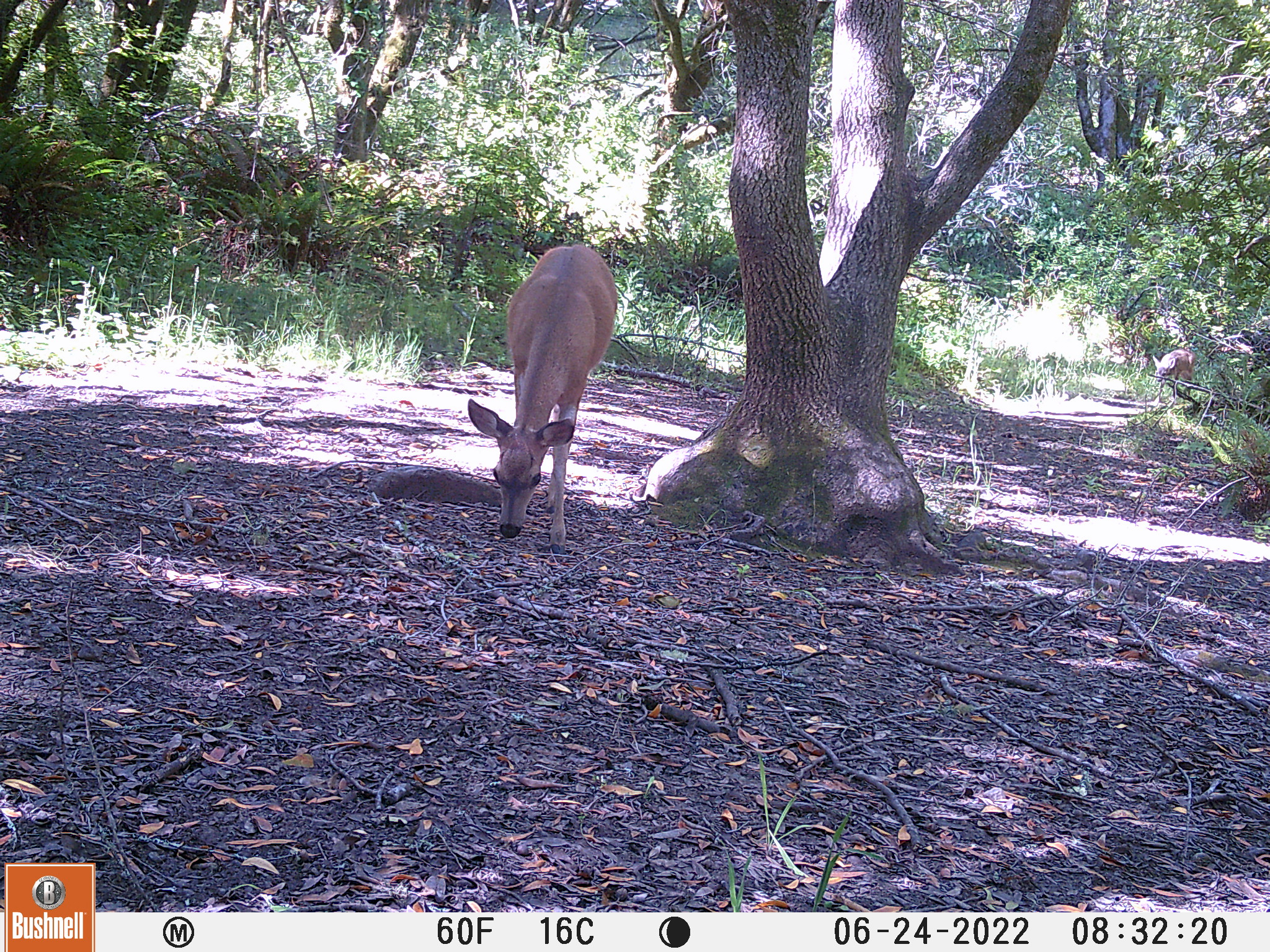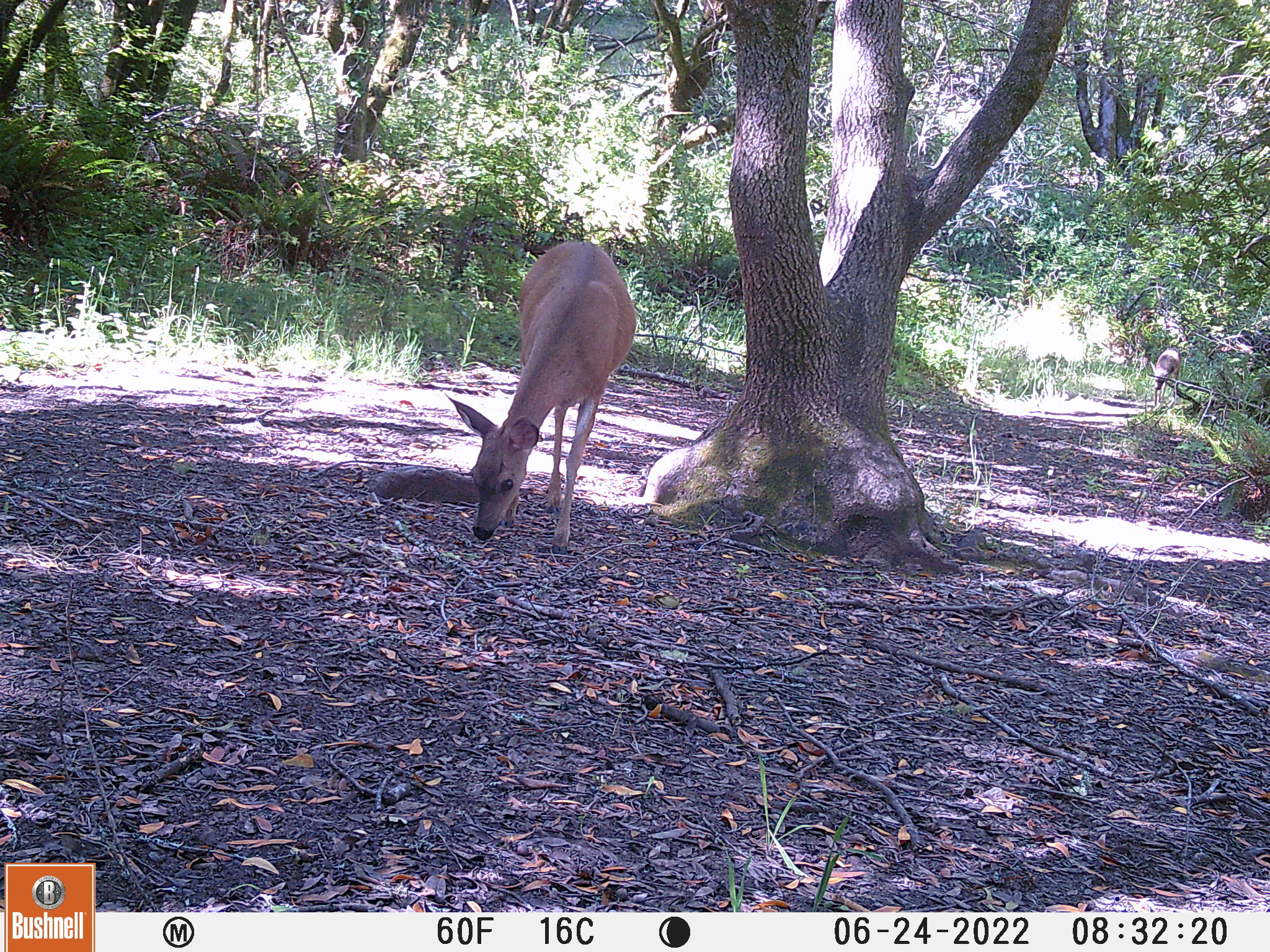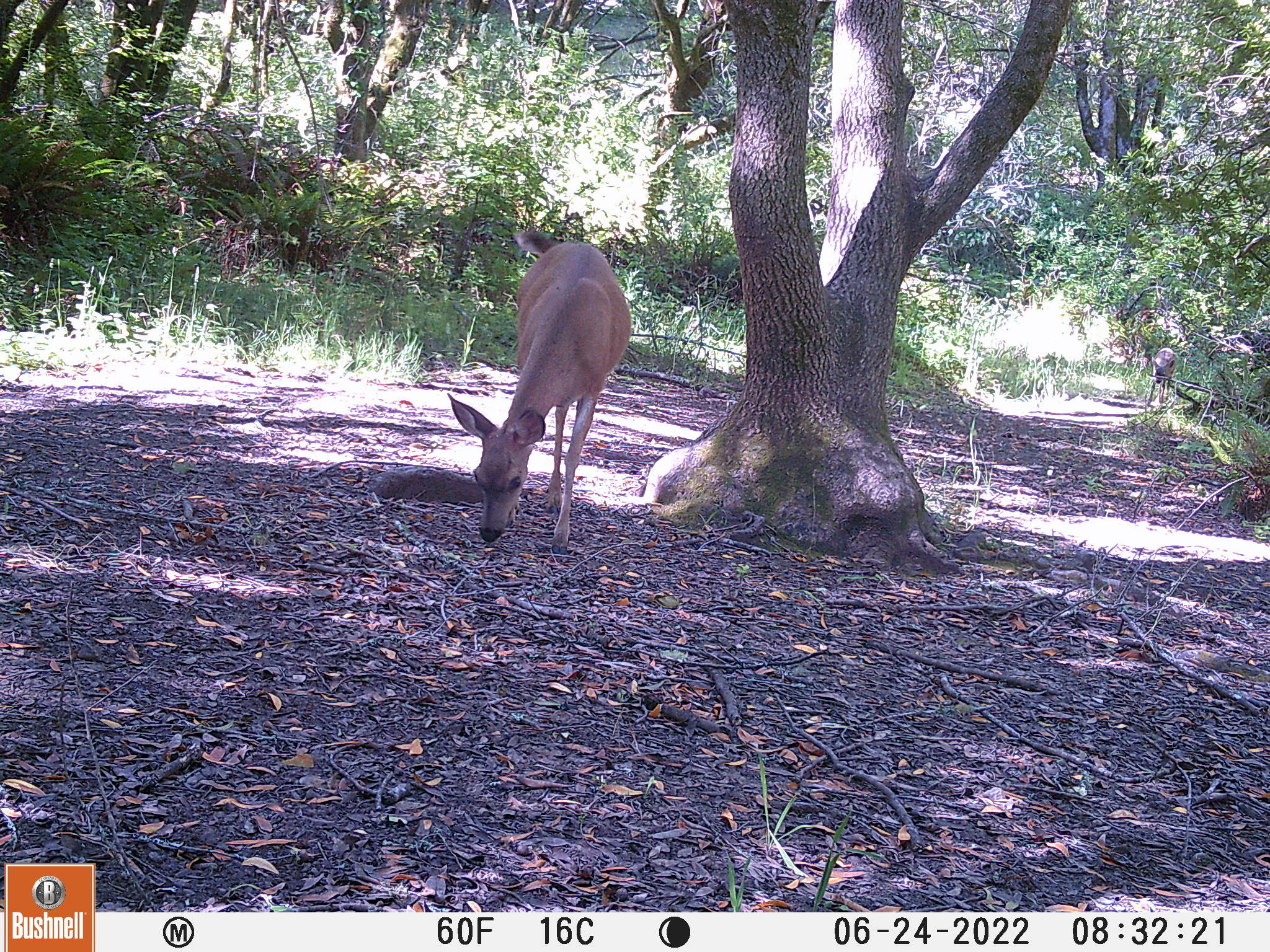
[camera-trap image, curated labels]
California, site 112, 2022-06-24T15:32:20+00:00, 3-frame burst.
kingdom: Animalia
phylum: Chordata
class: Mammalia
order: Artiodactyla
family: Cervidae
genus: Odocoileus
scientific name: Odocoileus hemionus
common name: mule deer